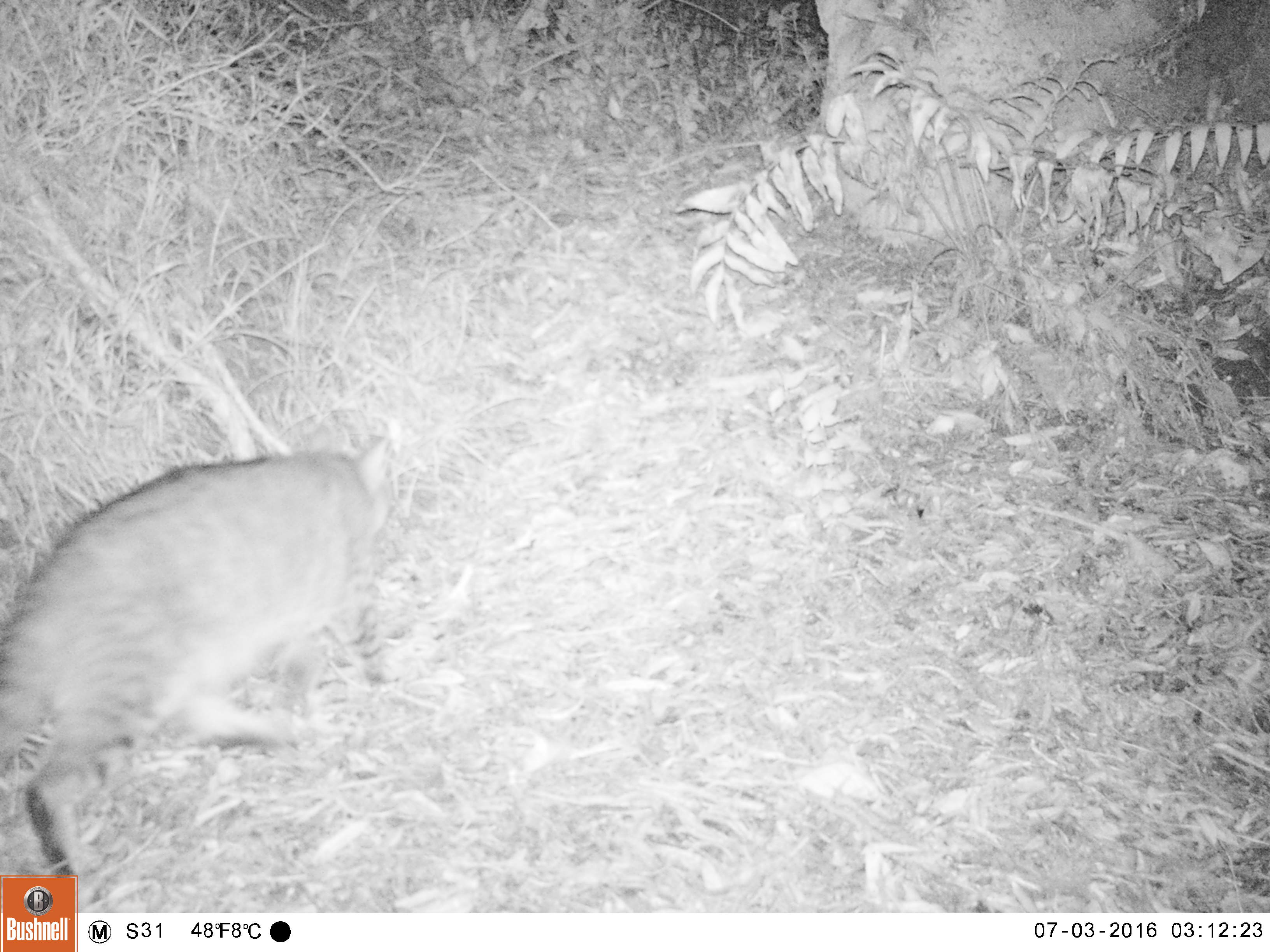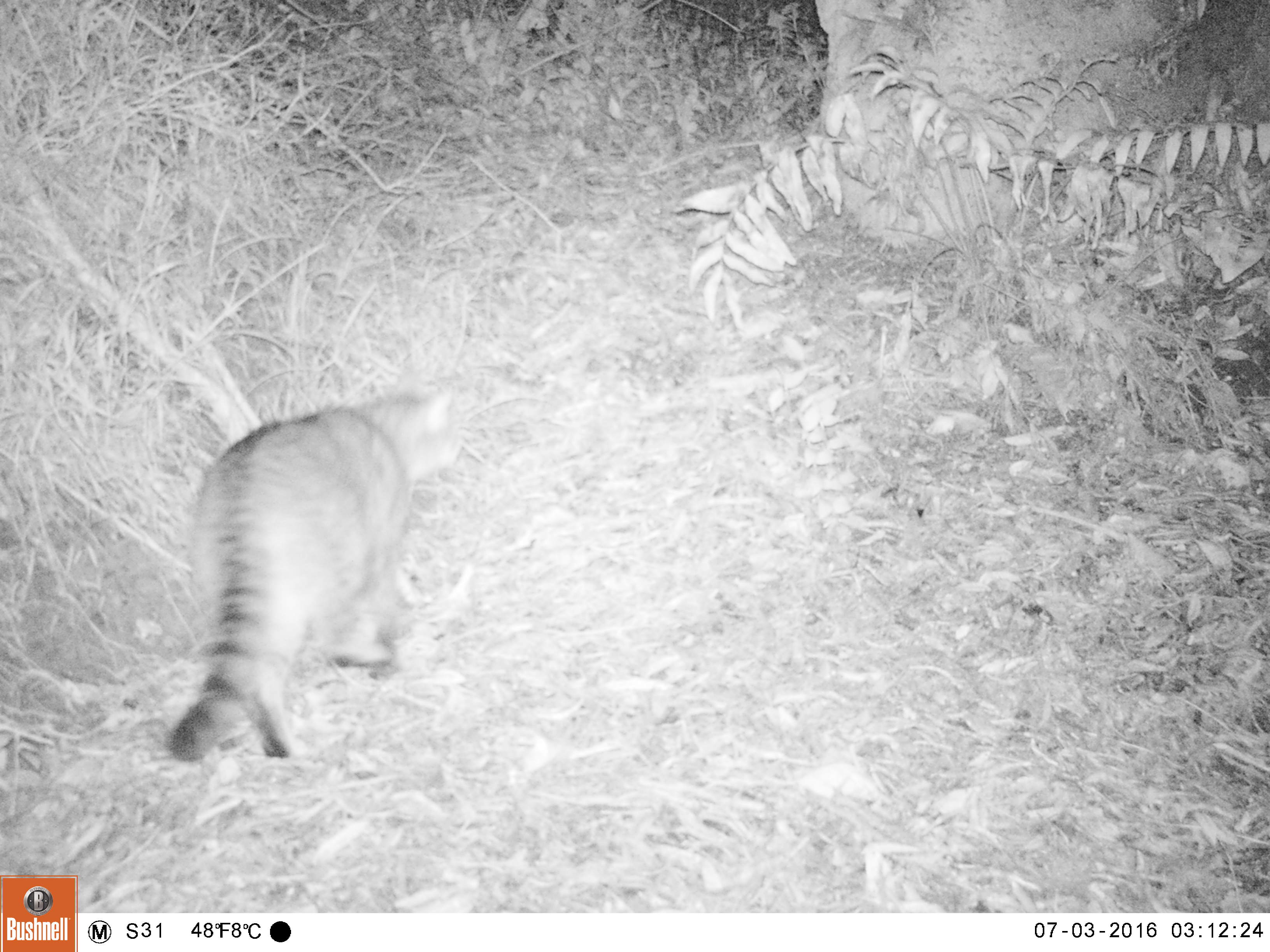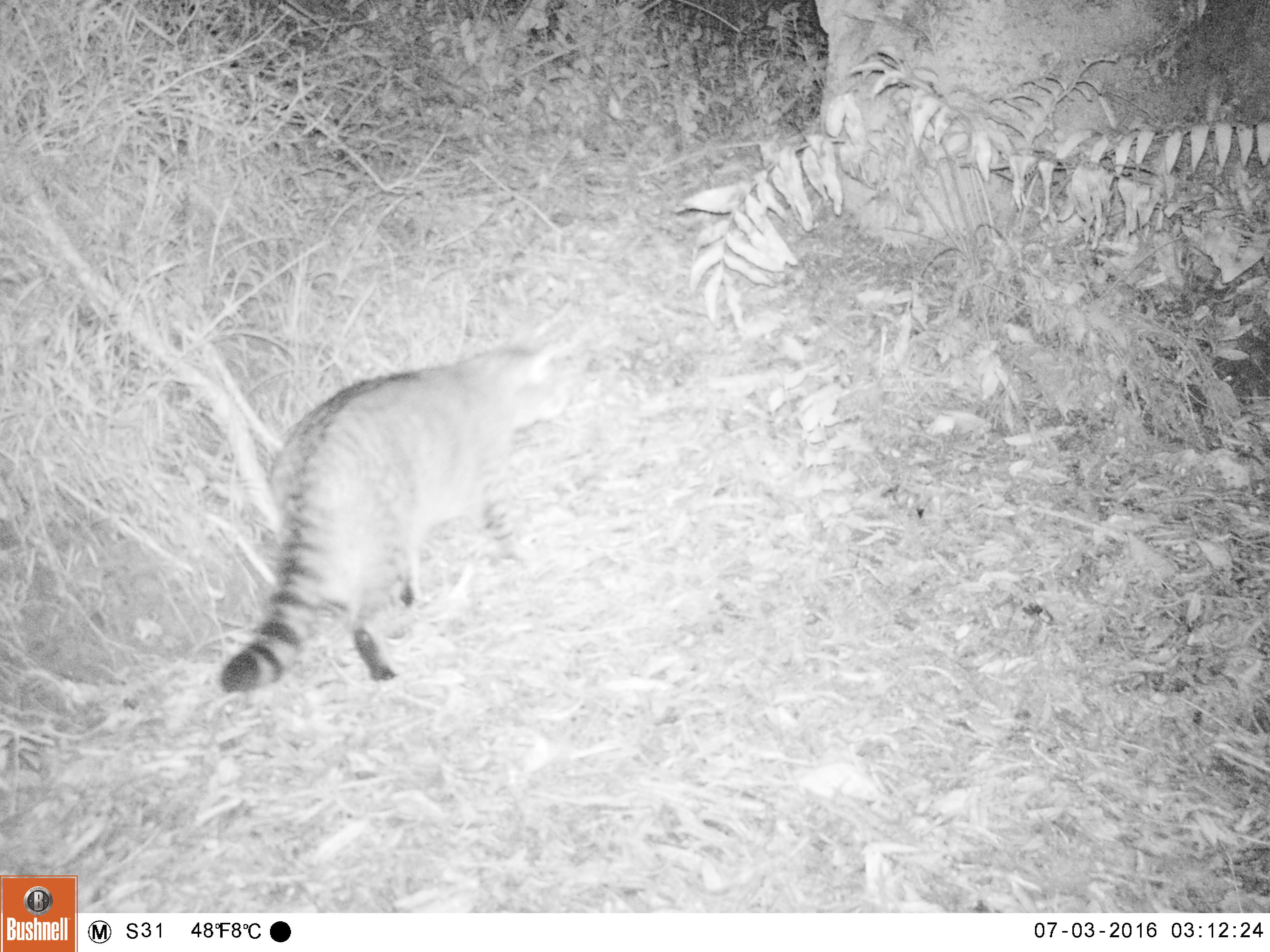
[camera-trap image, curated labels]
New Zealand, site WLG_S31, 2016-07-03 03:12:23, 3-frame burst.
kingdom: Animalia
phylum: Chordata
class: Mammalia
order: Carnivora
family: Felidae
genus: Felis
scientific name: Felis catus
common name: domestic cat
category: cat